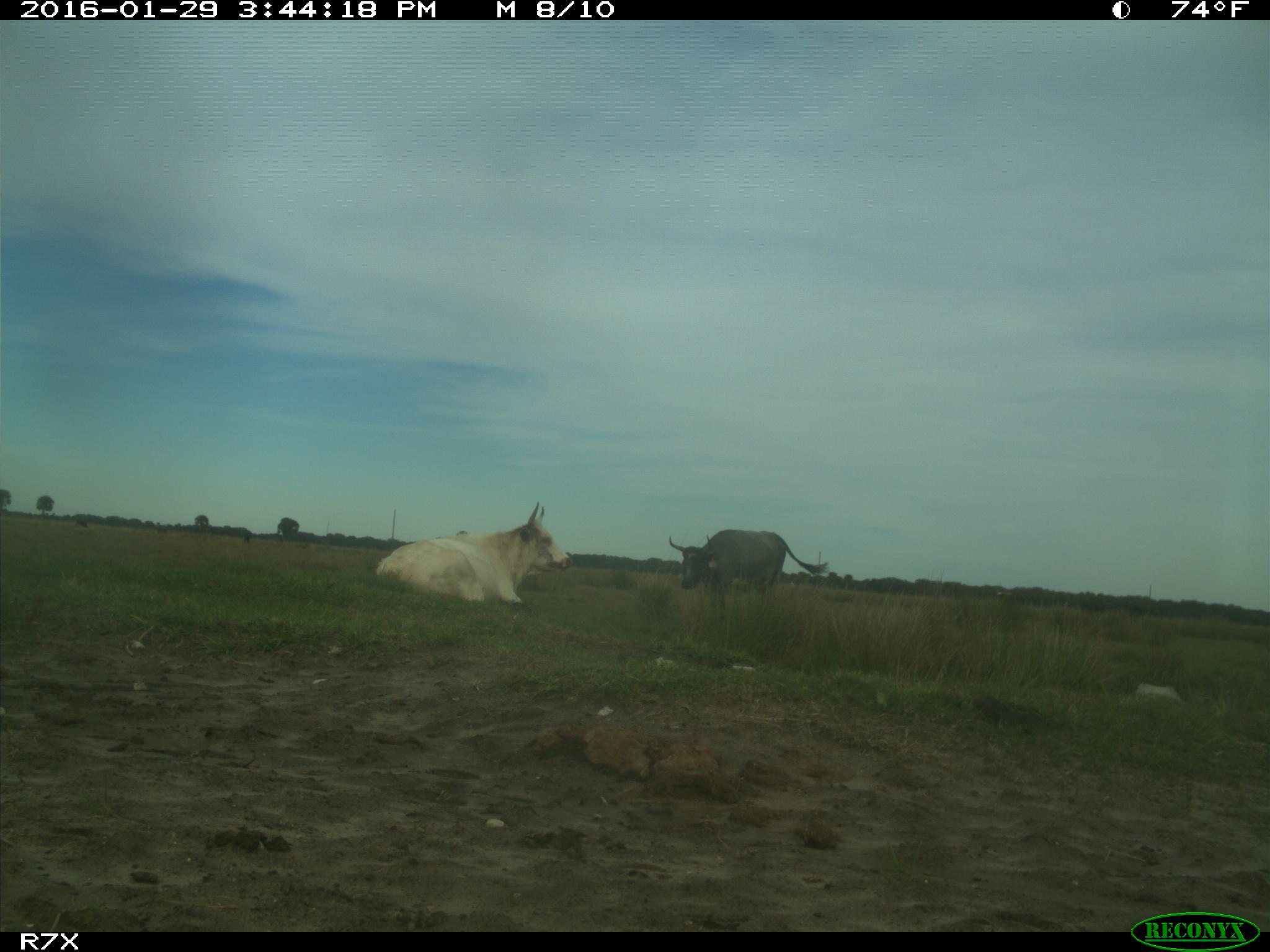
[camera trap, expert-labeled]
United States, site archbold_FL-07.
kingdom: Animalia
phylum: Chordata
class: Mammalia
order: Artiodactyla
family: Bovidae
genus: Bos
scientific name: Bos taurus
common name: domestic cow